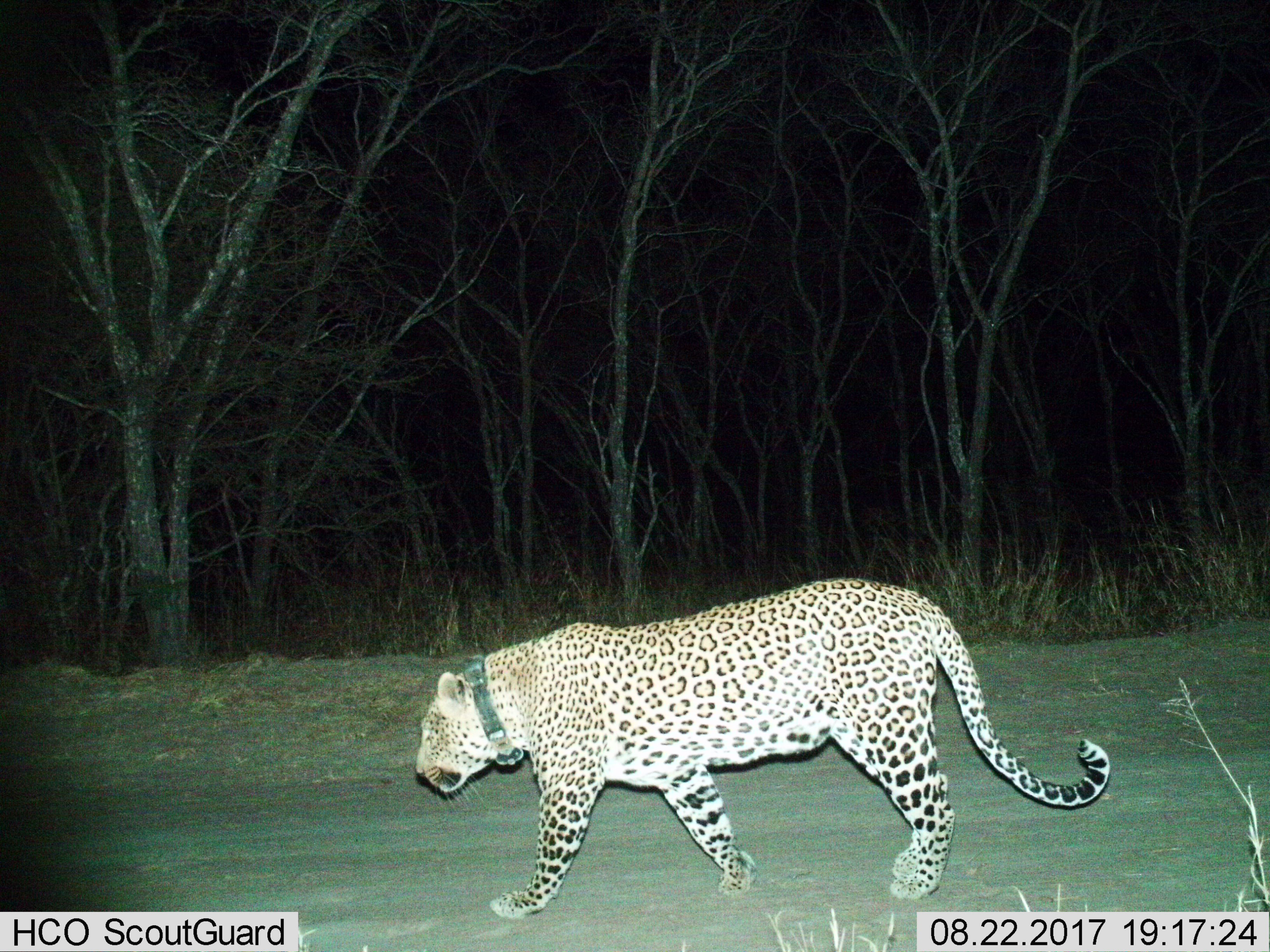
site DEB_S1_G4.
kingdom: Animalia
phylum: Chordata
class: Mammalia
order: Carnivora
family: Felidae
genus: Panthera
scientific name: Panthera pardus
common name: leopard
Leopard (Panthera pardus), count 1. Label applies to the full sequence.